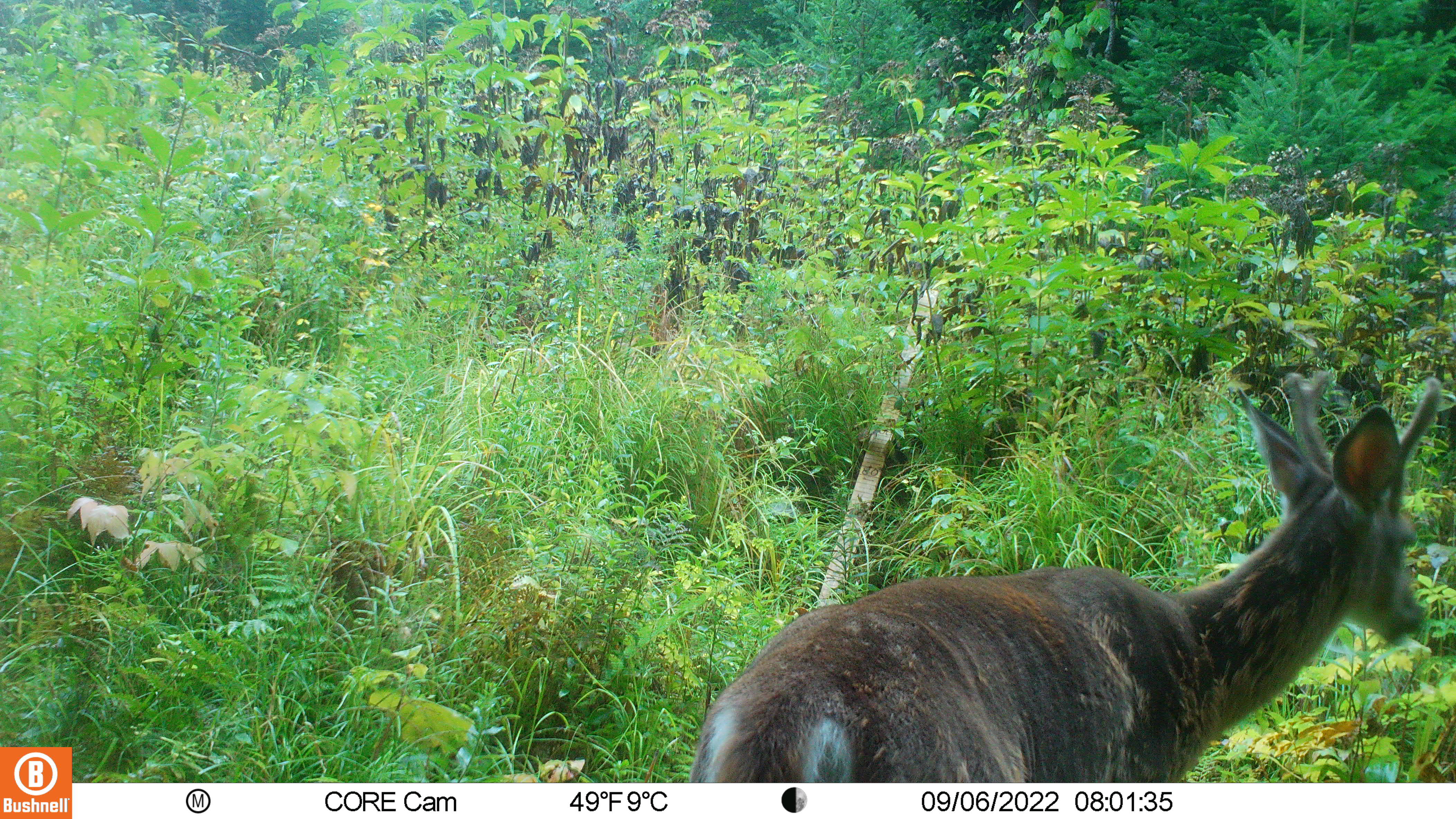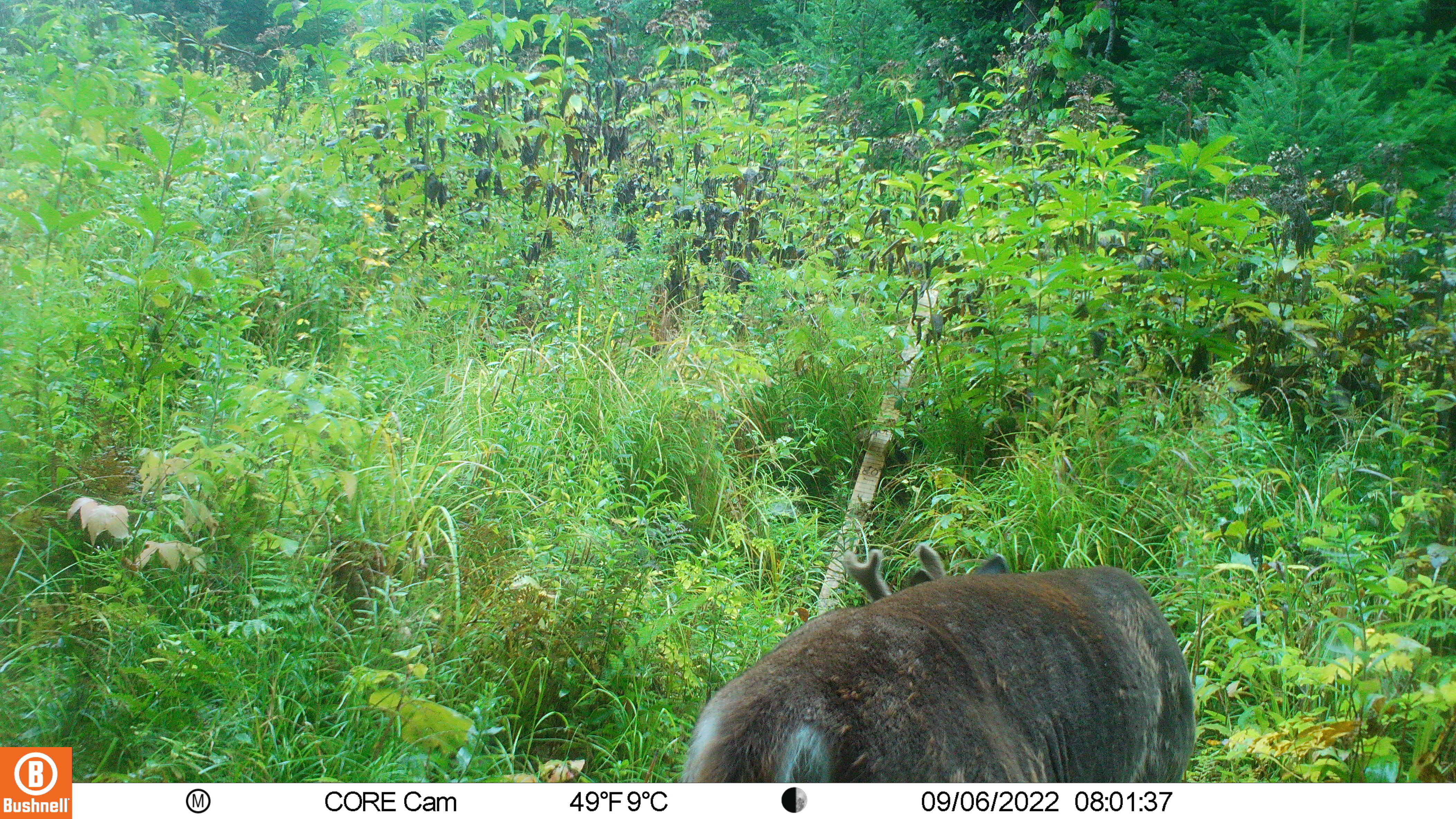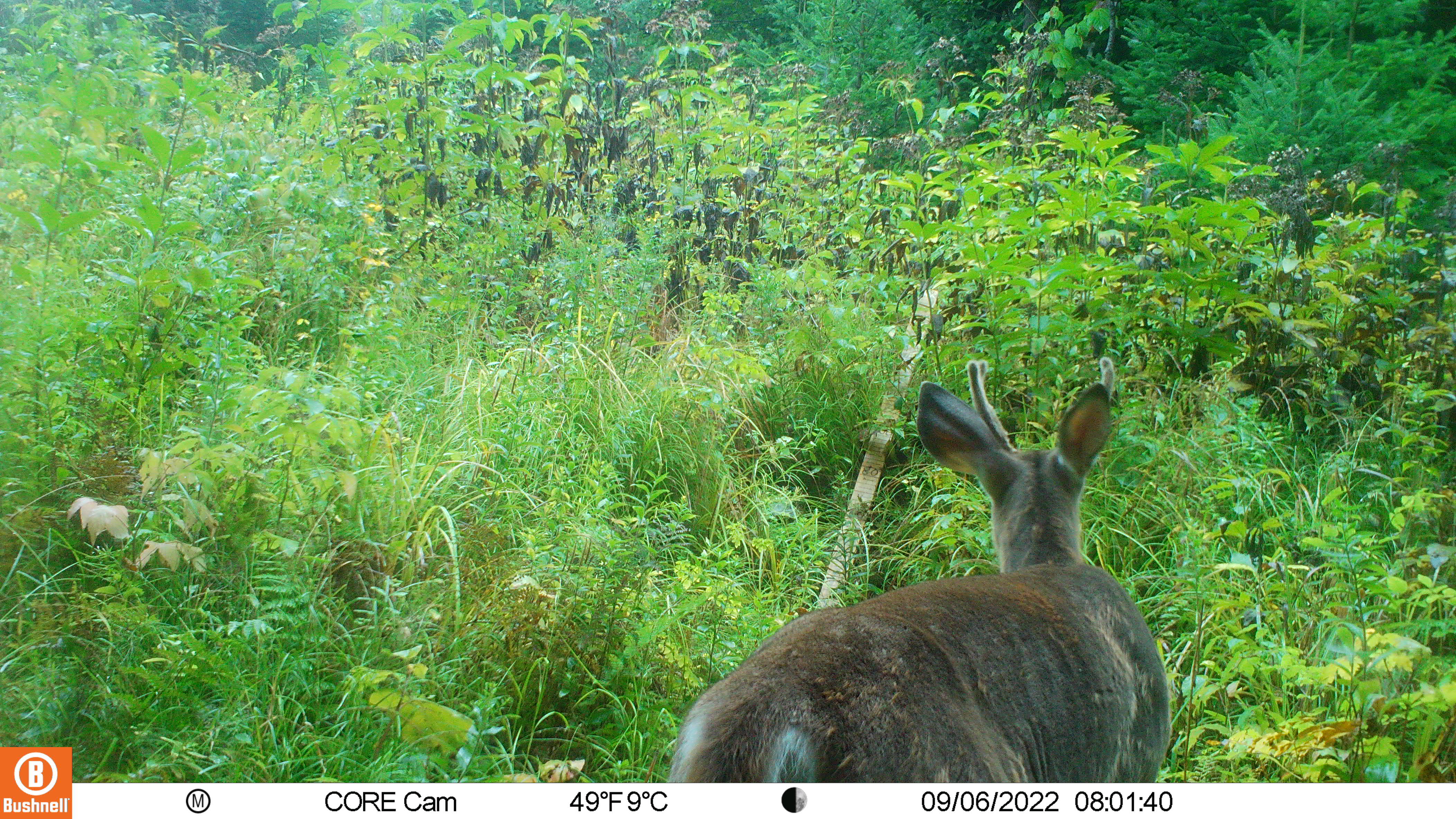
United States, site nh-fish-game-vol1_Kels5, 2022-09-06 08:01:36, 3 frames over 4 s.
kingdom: Animalia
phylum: Chordata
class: Mammalia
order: Artiodactyla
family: Cervidae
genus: Odocoileus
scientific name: Odocoileus virginianus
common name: white-tailed deer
White-tailed deer (Odocoileus virginianus).